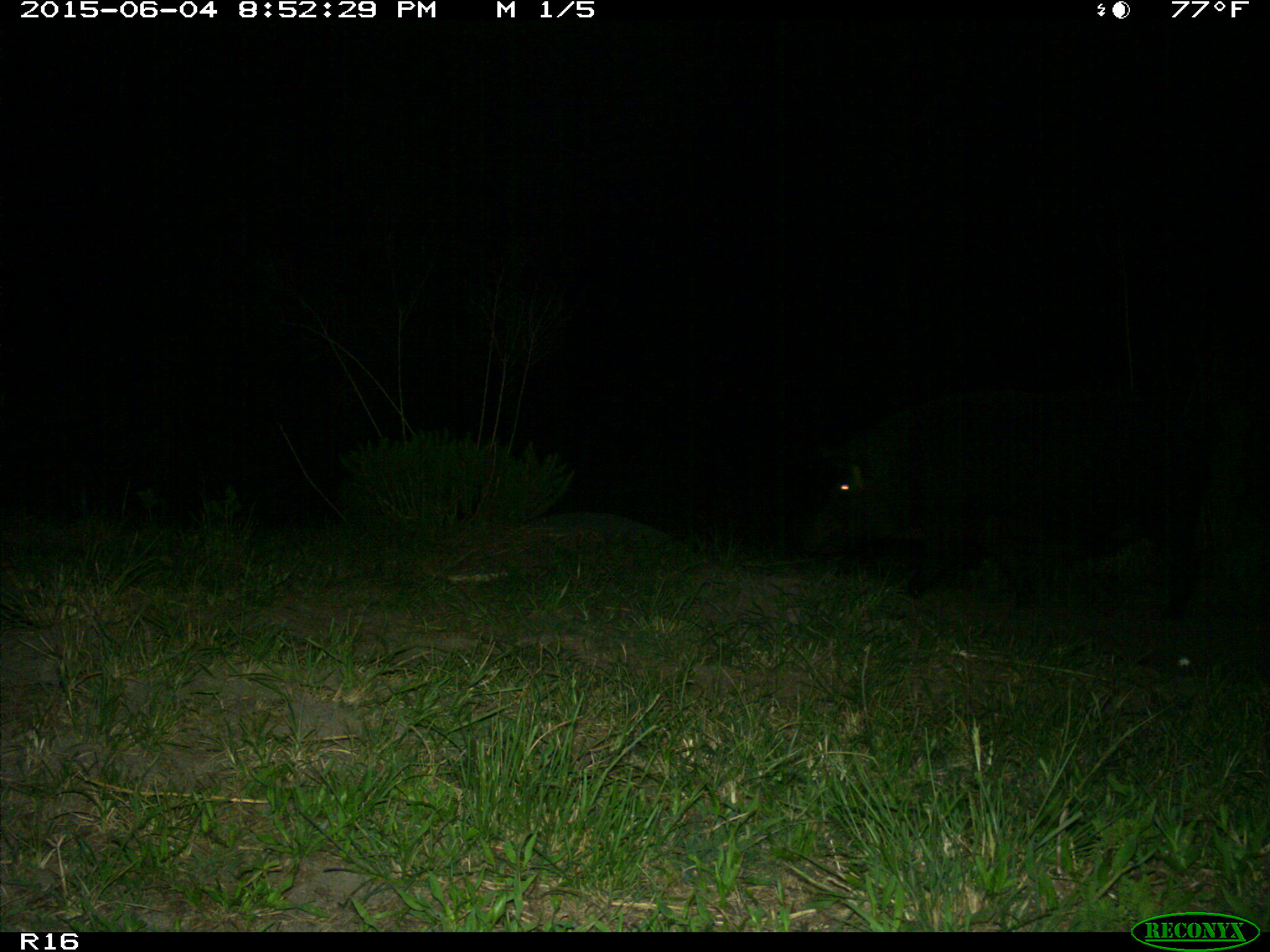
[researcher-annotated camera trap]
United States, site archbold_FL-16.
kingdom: Animalia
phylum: Chordata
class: Mammalia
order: Artiodactyla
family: Suidae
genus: Sus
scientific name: Sus scrofa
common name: wild boar